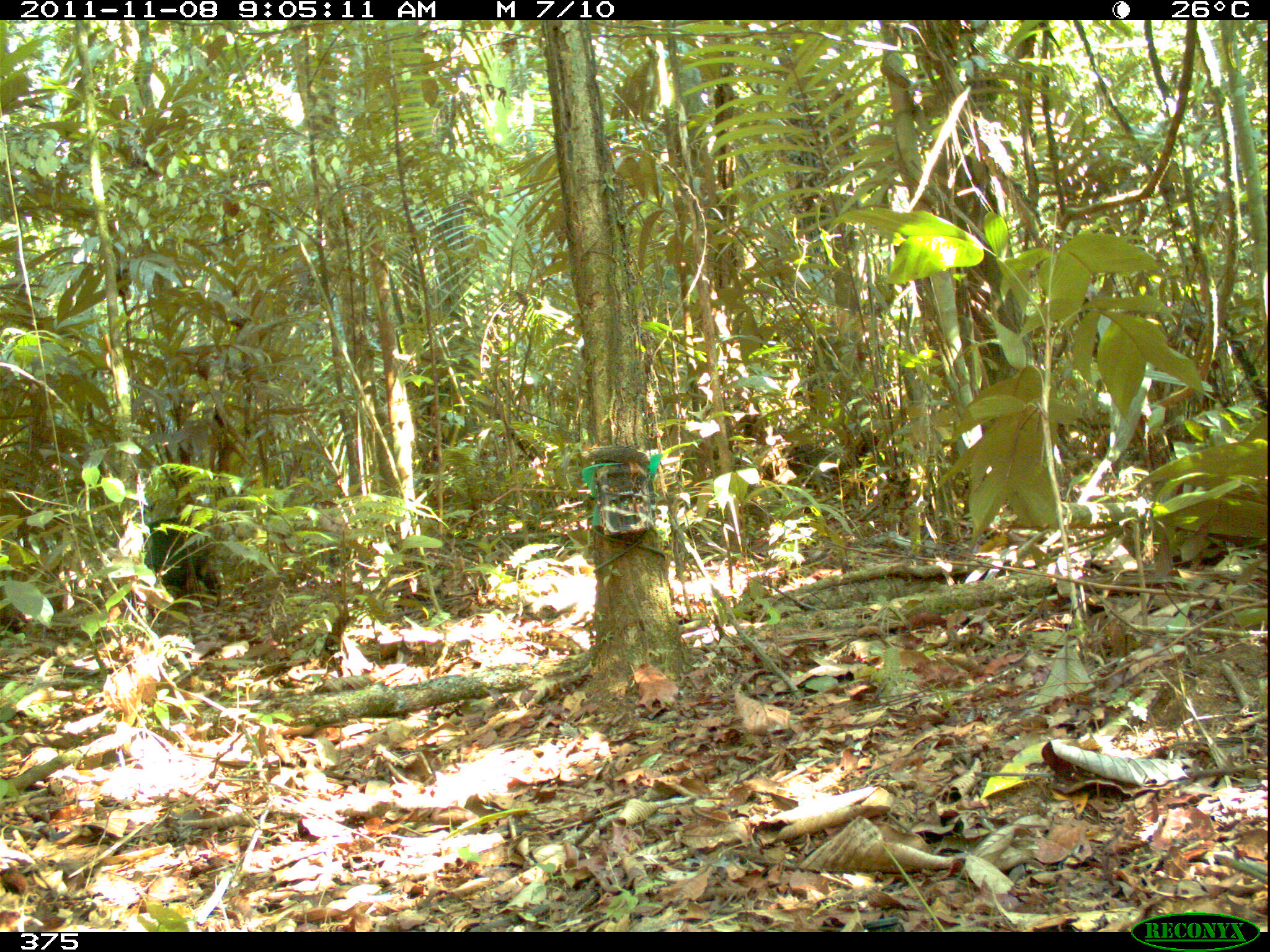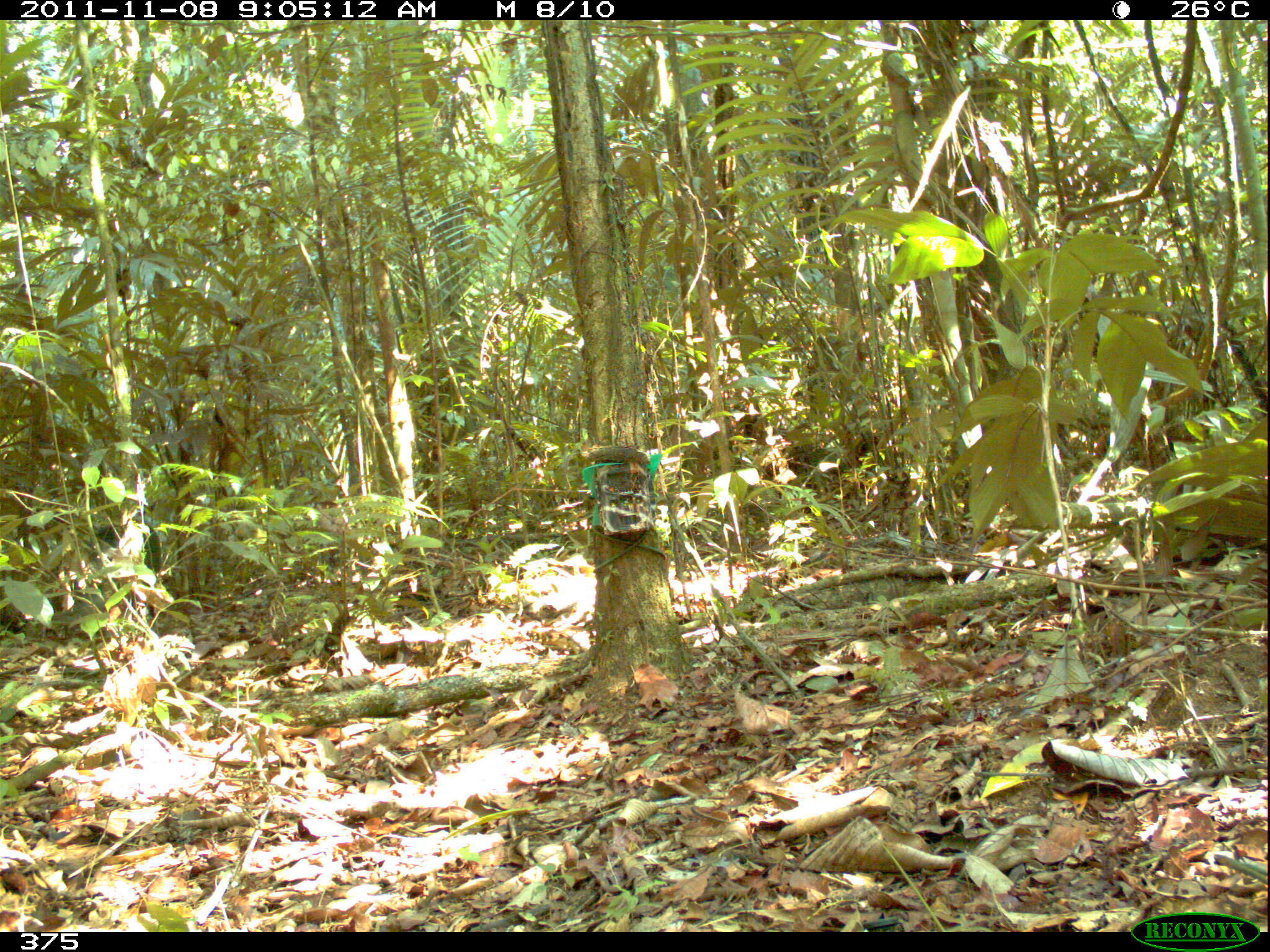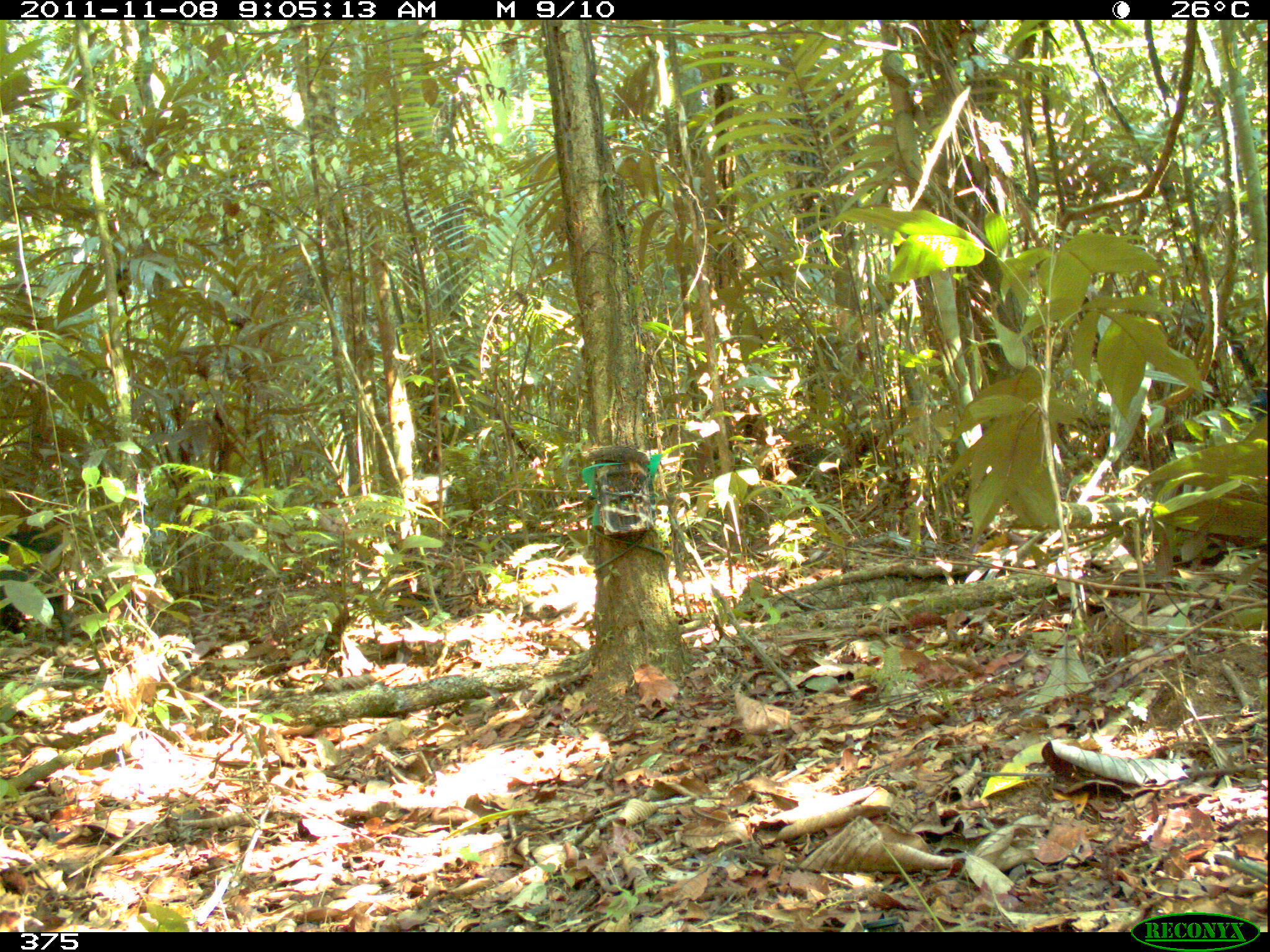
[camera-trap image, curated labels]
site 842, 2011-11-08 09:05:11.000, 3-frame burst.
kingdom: Animalia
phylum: Chordata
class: Mammalia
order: Artiodactyla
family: Tayassuidae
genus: Tayassu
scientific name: Tayassu pecari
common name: white-lipped peccary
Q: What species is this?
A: Tayassu pecari (white-lipped peccary).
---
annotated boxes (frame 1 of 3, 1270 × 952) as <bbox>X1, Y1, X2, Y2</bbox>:
tayassu pecari: <bbox>106, 515, 224, 606</bbox>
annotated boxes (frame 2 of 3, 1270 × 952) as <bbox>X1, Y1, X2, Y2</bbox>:
tayassu pecari: <bbox>86, 518, 164, 587</bbox>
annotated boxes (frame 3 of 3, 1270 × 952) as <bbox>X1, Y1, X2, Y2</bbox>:
tayassu pecari: <bbox>0, 524, 71, 644</bbox>